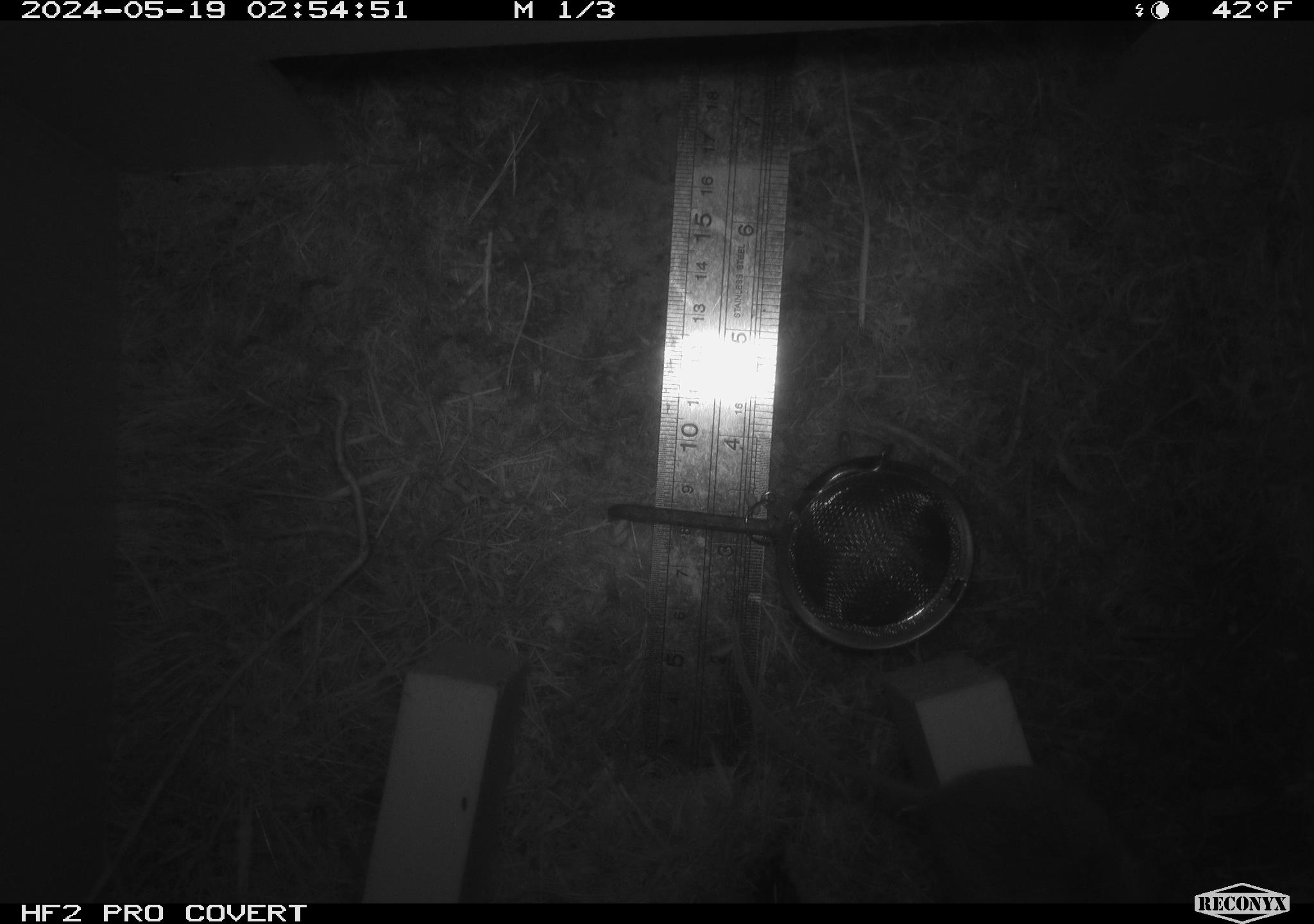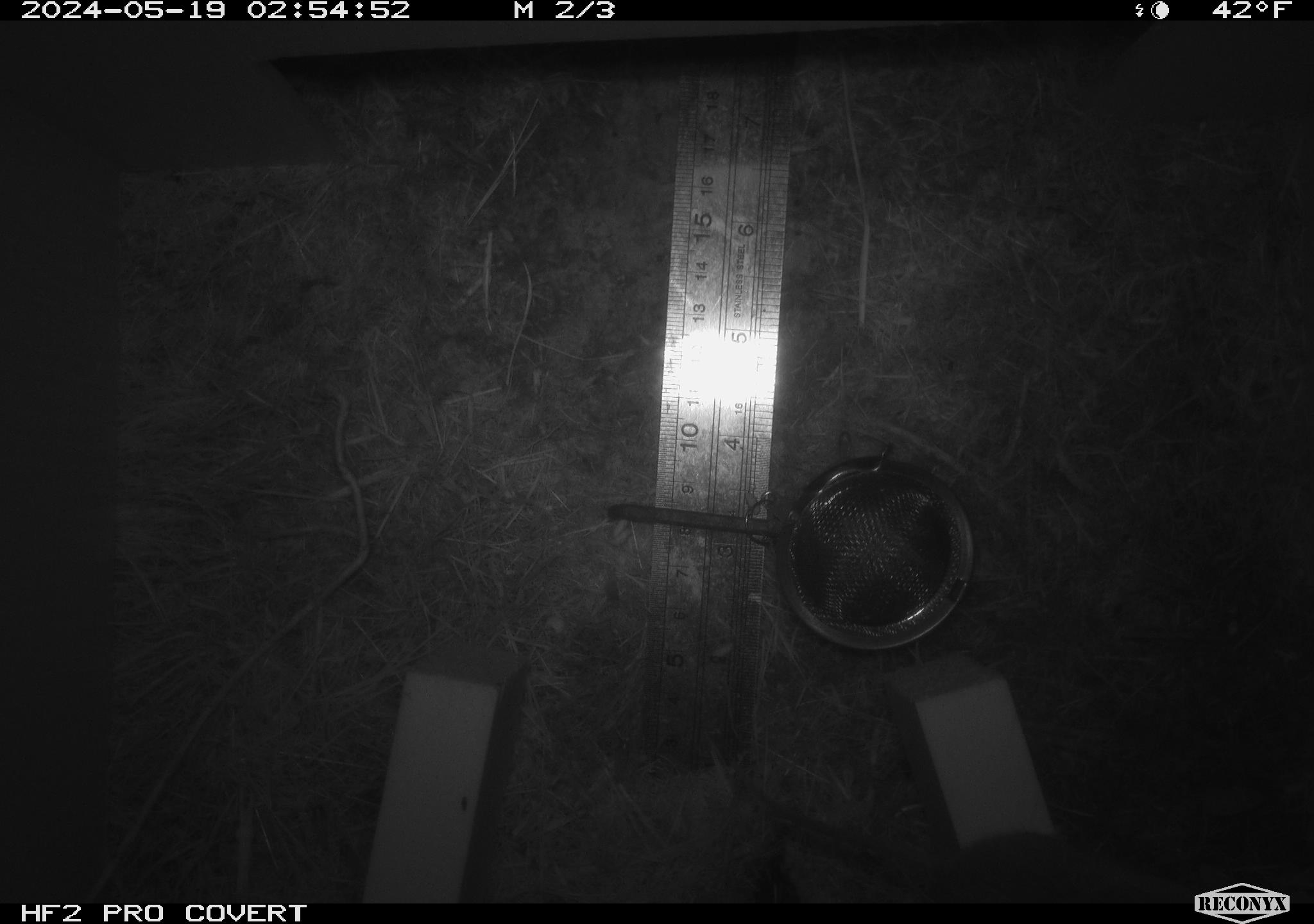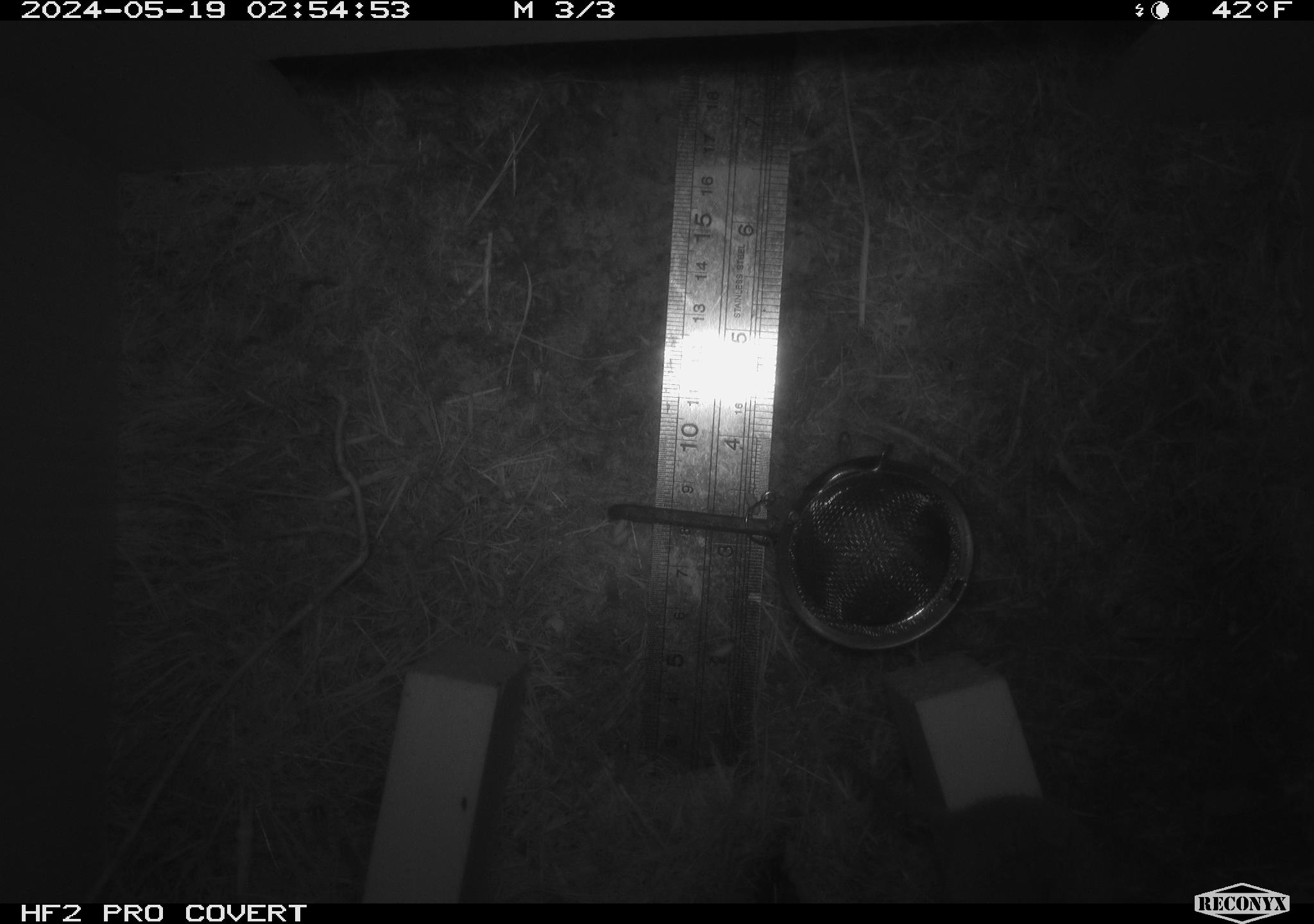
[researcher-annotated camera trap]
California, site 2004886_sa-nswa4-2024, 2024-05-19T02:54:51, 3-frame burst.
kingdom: Animalia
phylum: Chordata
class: Mammalia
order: Rodentia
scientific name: Rodentia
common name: rodent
Rodent (Rodentia).